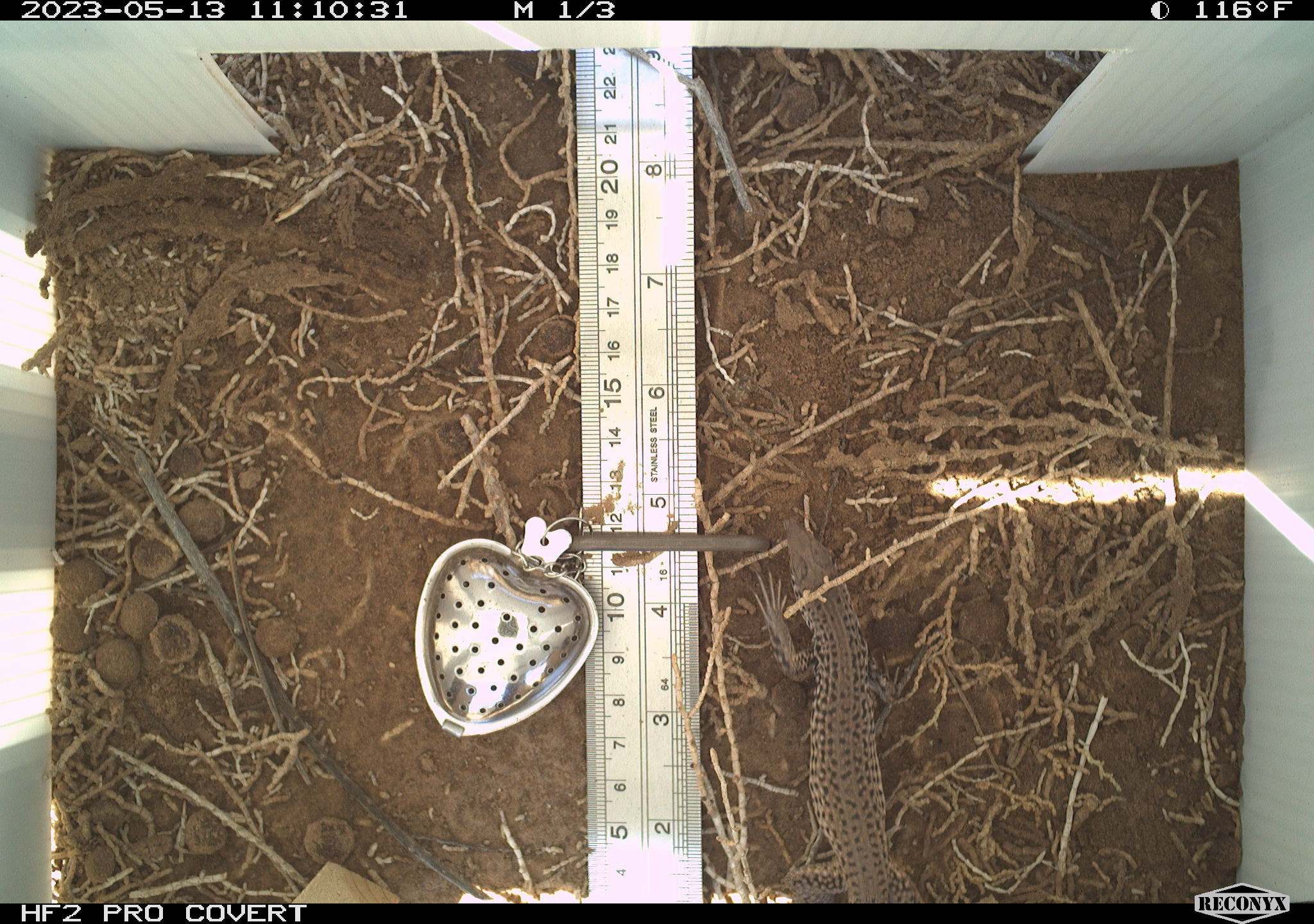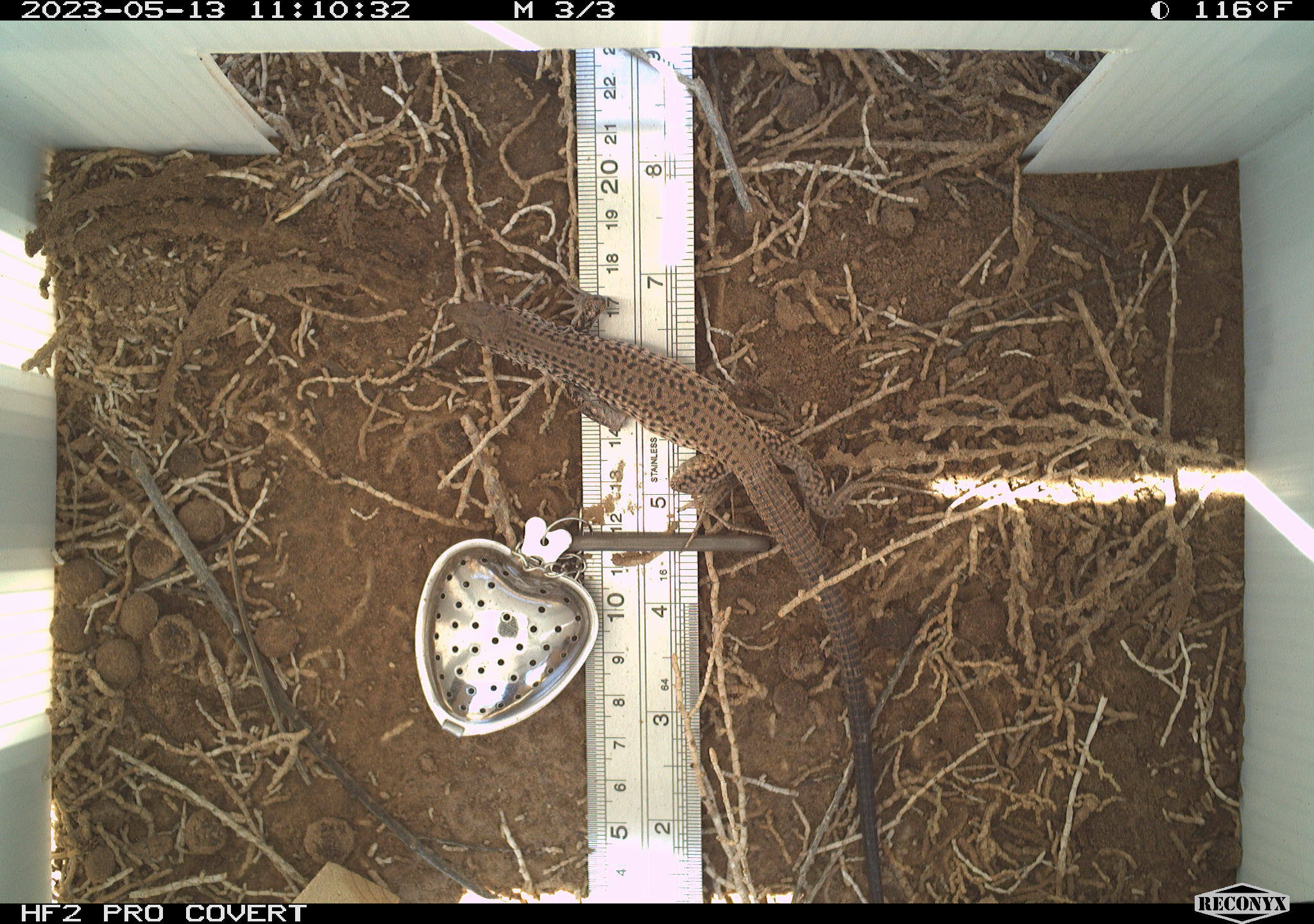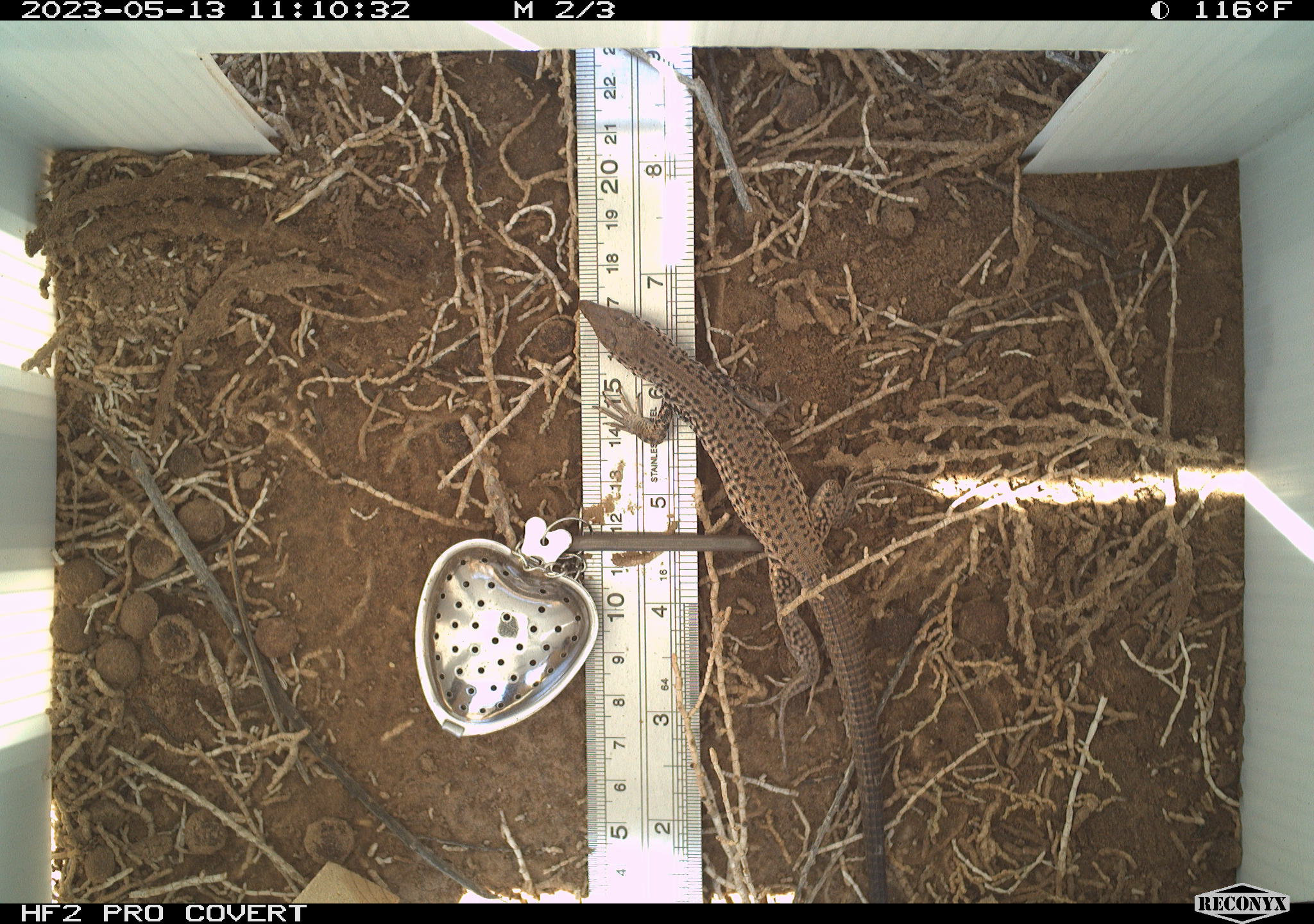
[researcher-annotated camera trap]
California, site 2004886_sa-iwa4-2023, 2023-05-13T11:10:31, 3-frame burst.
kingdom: Animalia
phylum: Chordata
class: Reptilia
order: Squamata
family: Teiidae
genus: Aspidoscelis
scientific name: Aspidoscelis tigris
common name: western whiptail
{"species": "western whiptail (Aspidoscelis tigris)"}